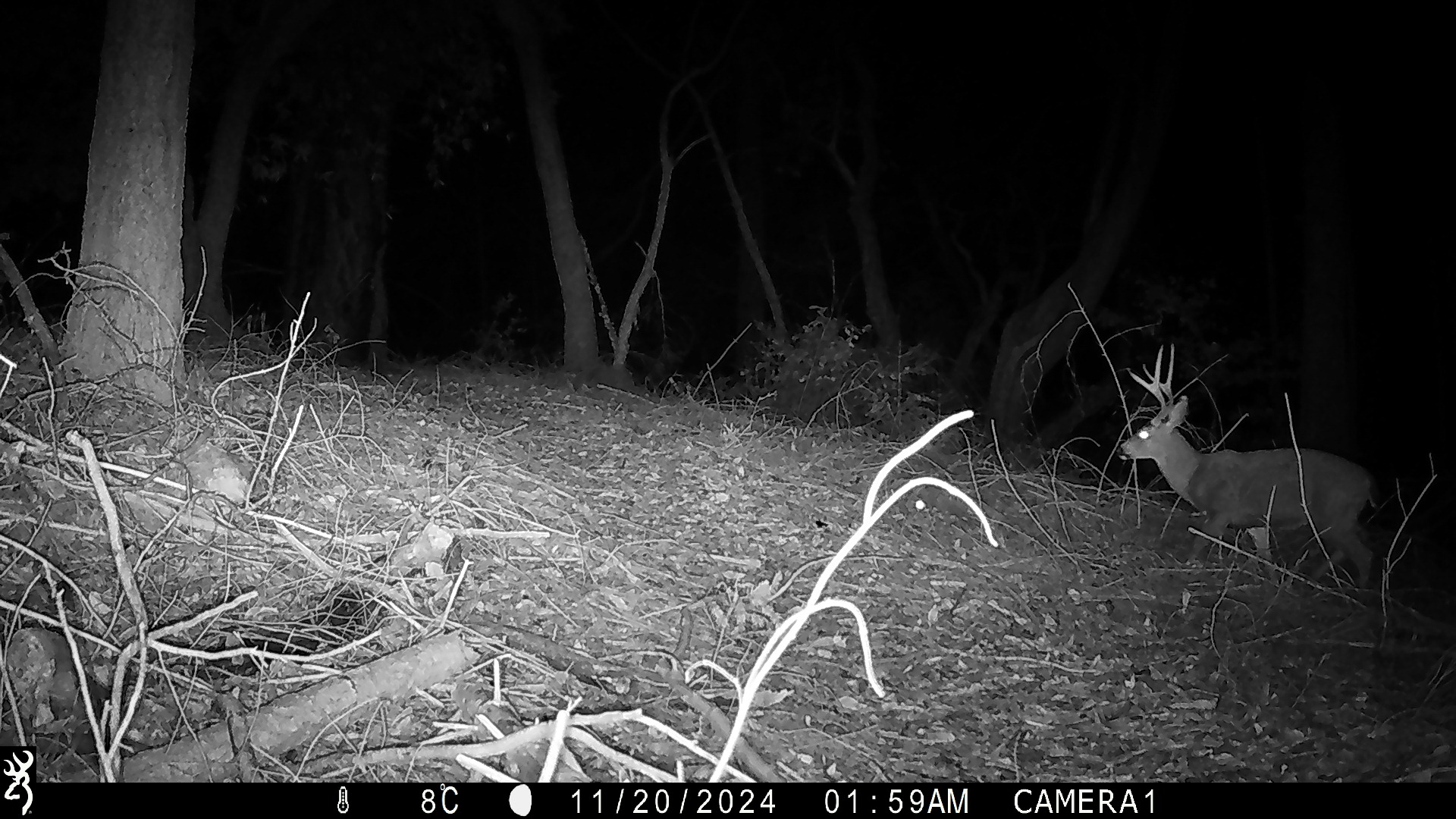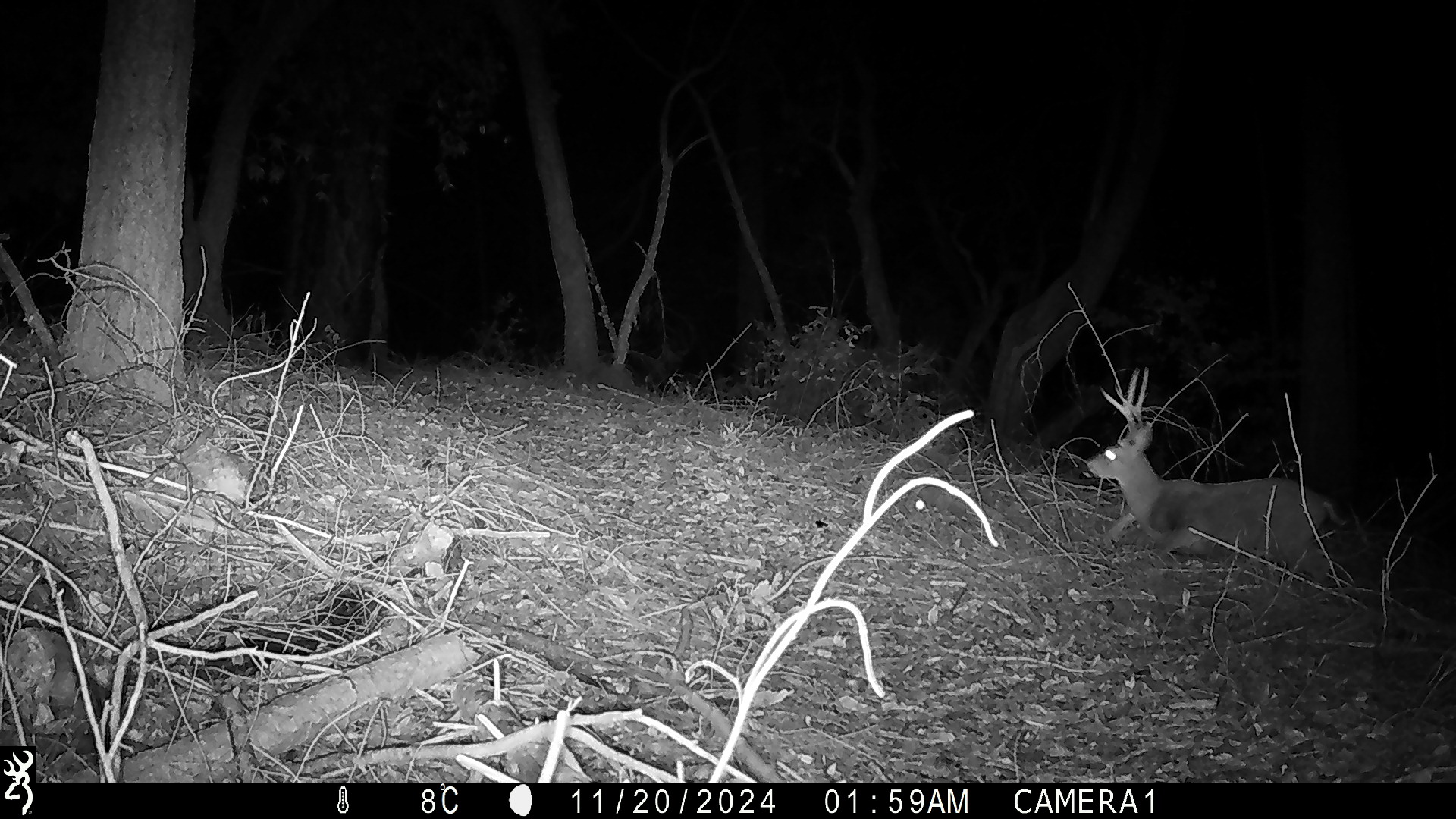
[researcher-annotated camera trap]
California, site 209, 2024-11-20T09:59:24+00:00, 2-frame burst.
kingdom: Animalia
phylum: Chordata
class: Mammalia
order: Artiodactyla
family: Cervidae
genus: Odocoileus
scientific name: Odocoileus hemionus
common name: mule deer